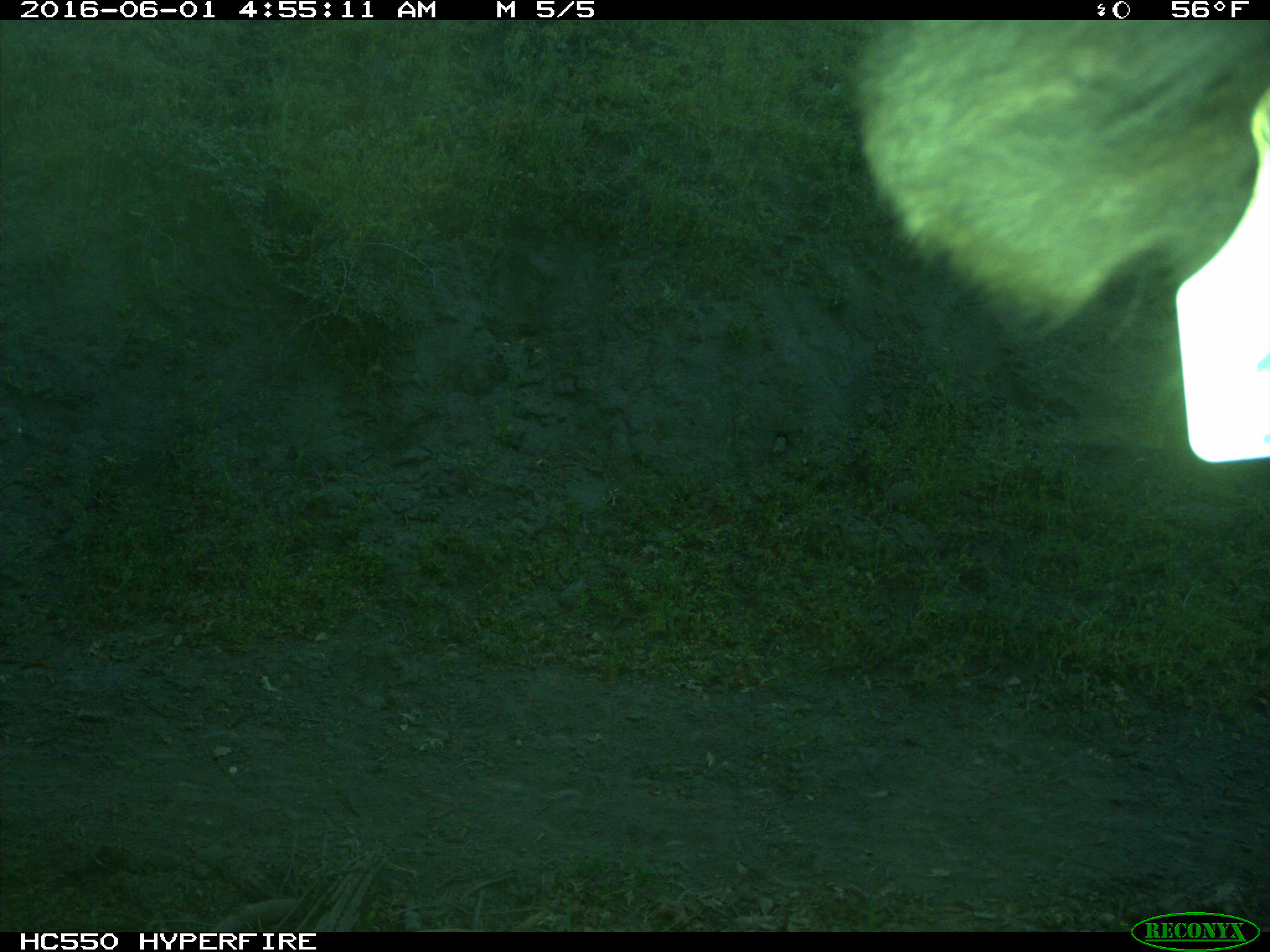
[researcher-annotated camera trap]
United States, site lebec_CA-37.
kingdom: Animalia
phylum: Chordata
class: Mammalia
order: Artiodactyla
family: Bovidae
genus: Bos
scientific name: Bos taurus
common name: domestic cow